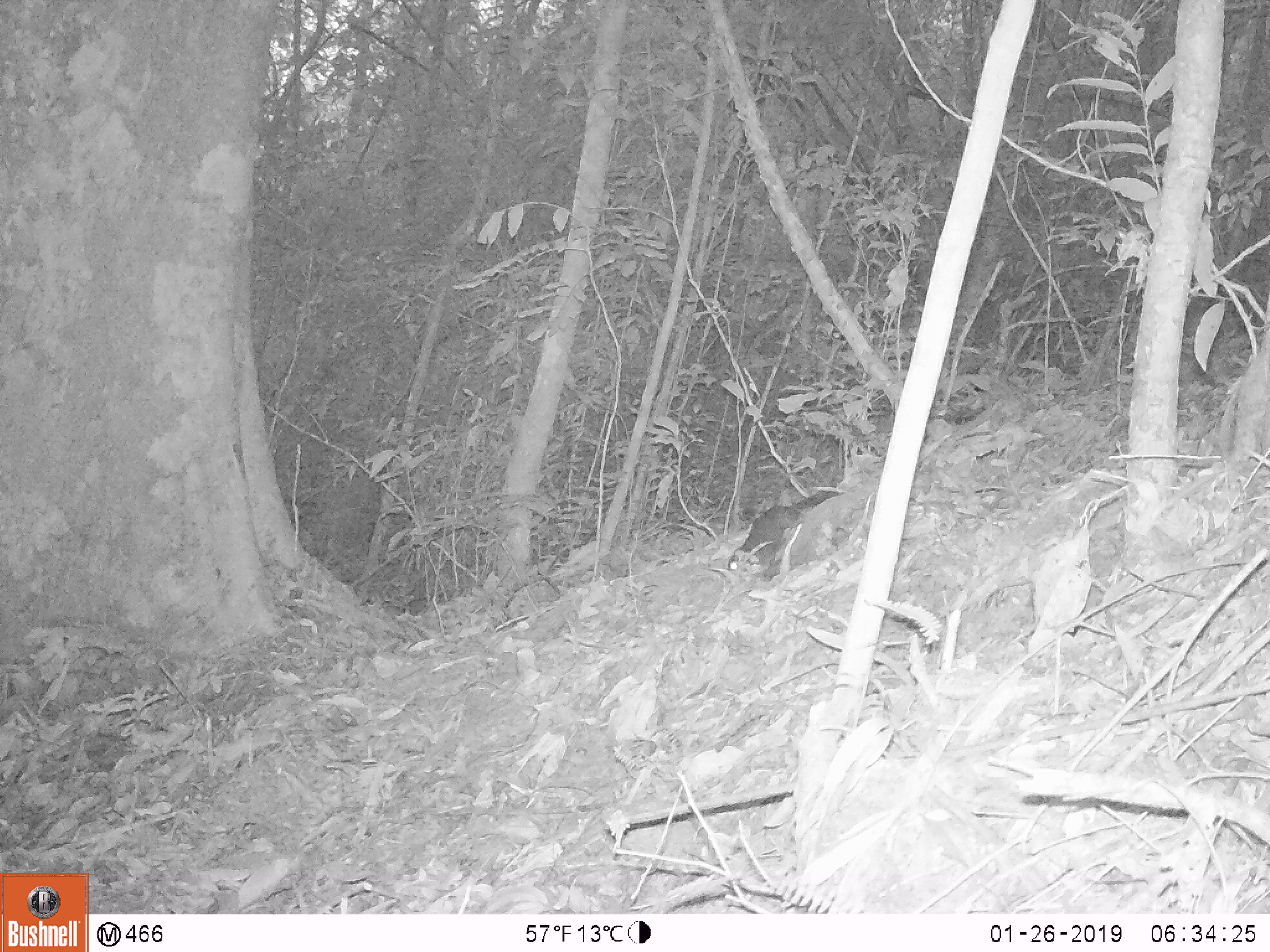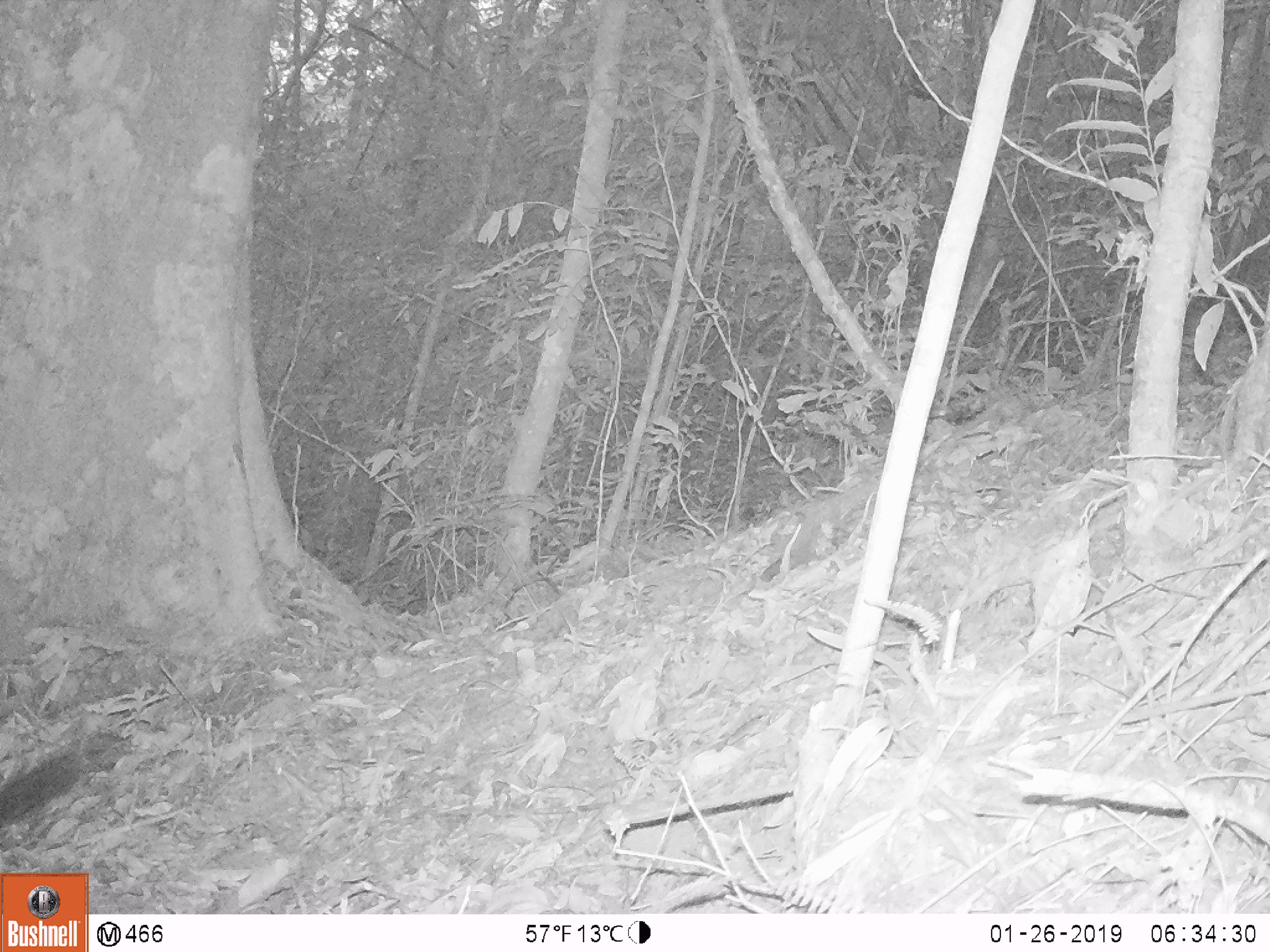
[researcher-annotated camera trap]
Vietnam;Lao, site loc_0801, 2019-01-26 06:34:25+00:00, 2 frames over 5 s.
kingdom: Animalia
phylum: Chordata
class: Mammalia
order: Rodentia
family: Sciuridae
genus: Dremomys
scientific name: Dremomys rufigenis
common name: red-cheeked squirrel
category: red cheeked squirrel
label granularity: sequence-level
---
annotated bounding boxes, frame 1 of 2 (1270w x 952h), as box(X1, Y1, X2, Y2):
red cheeked squirrel: box(726, 490, 844, 581)